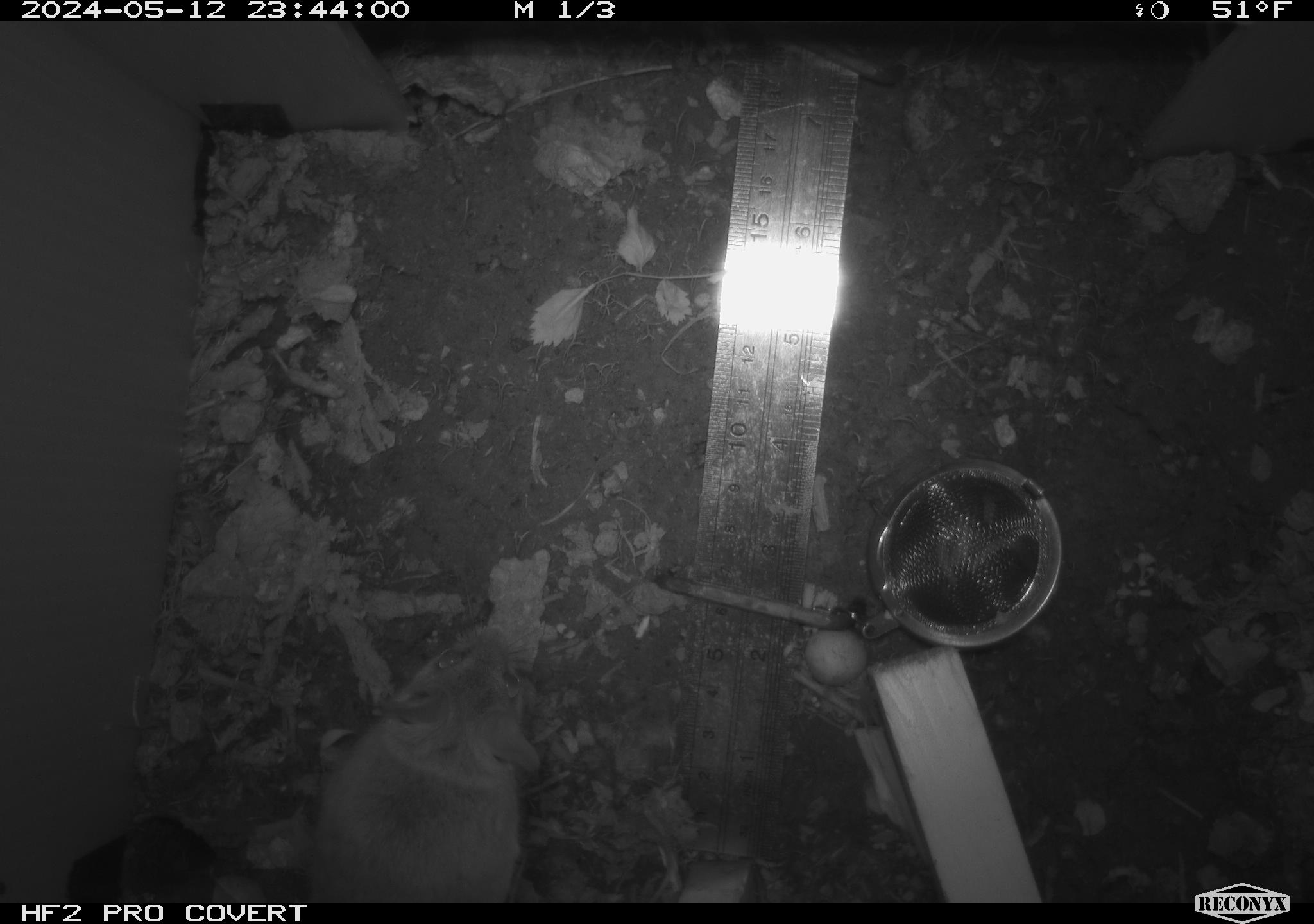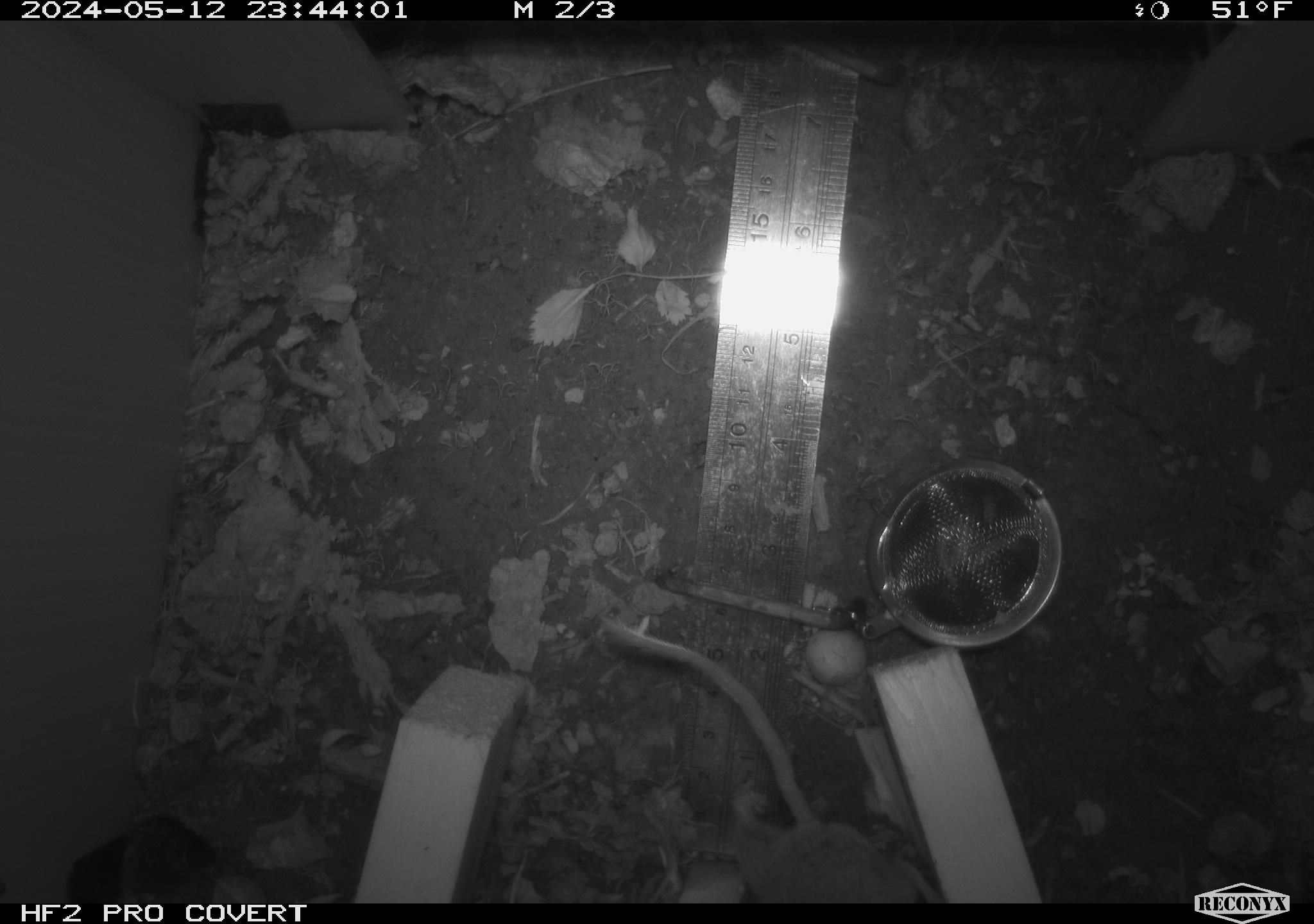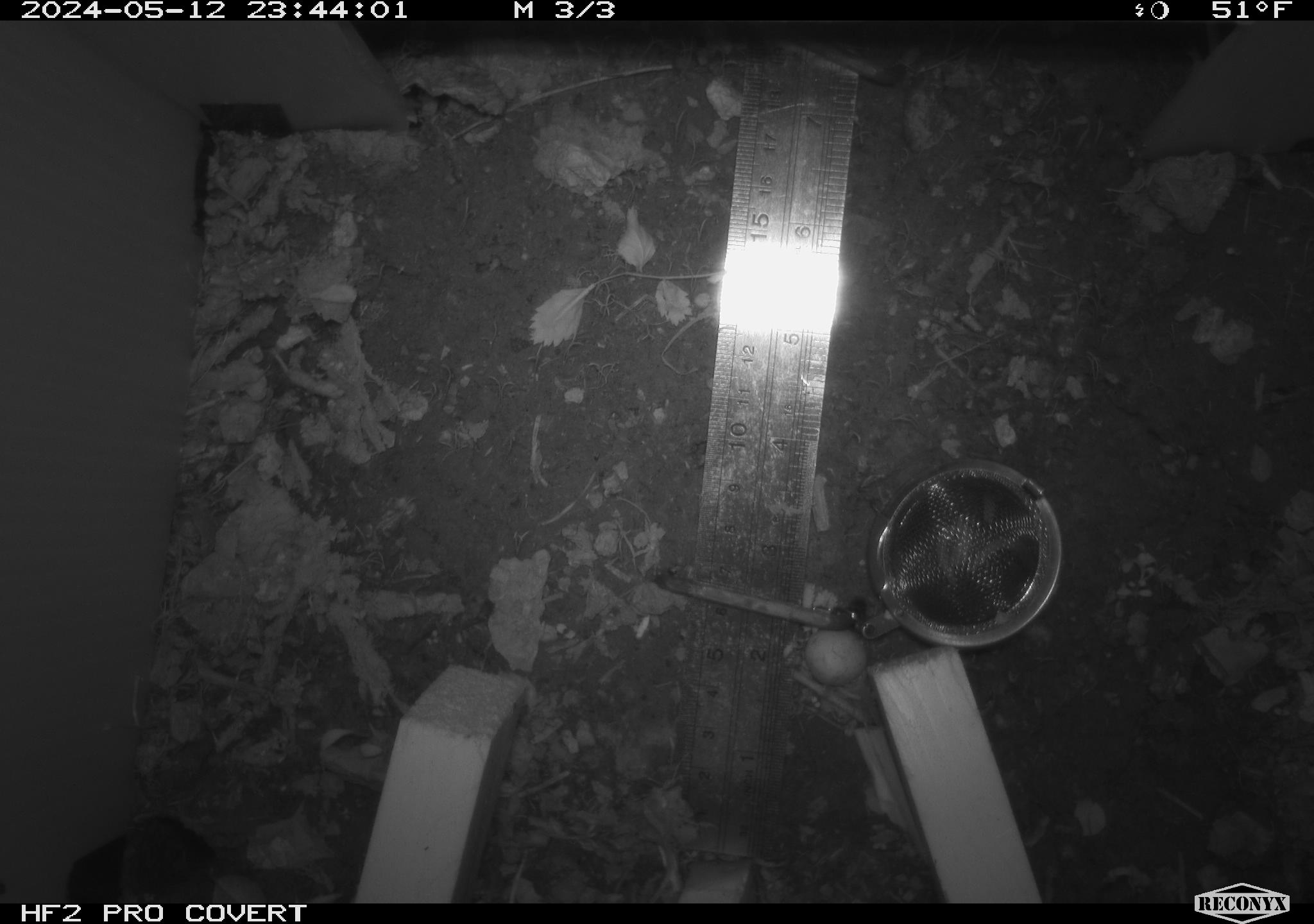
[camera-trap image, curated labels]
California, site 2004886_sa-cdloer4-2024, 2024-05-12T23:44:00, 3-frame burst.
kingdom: Animalia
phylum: Chordata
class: Mammalia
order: Rodentia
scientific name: Rodentia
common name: mouse species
Mouse species (Rodentia).